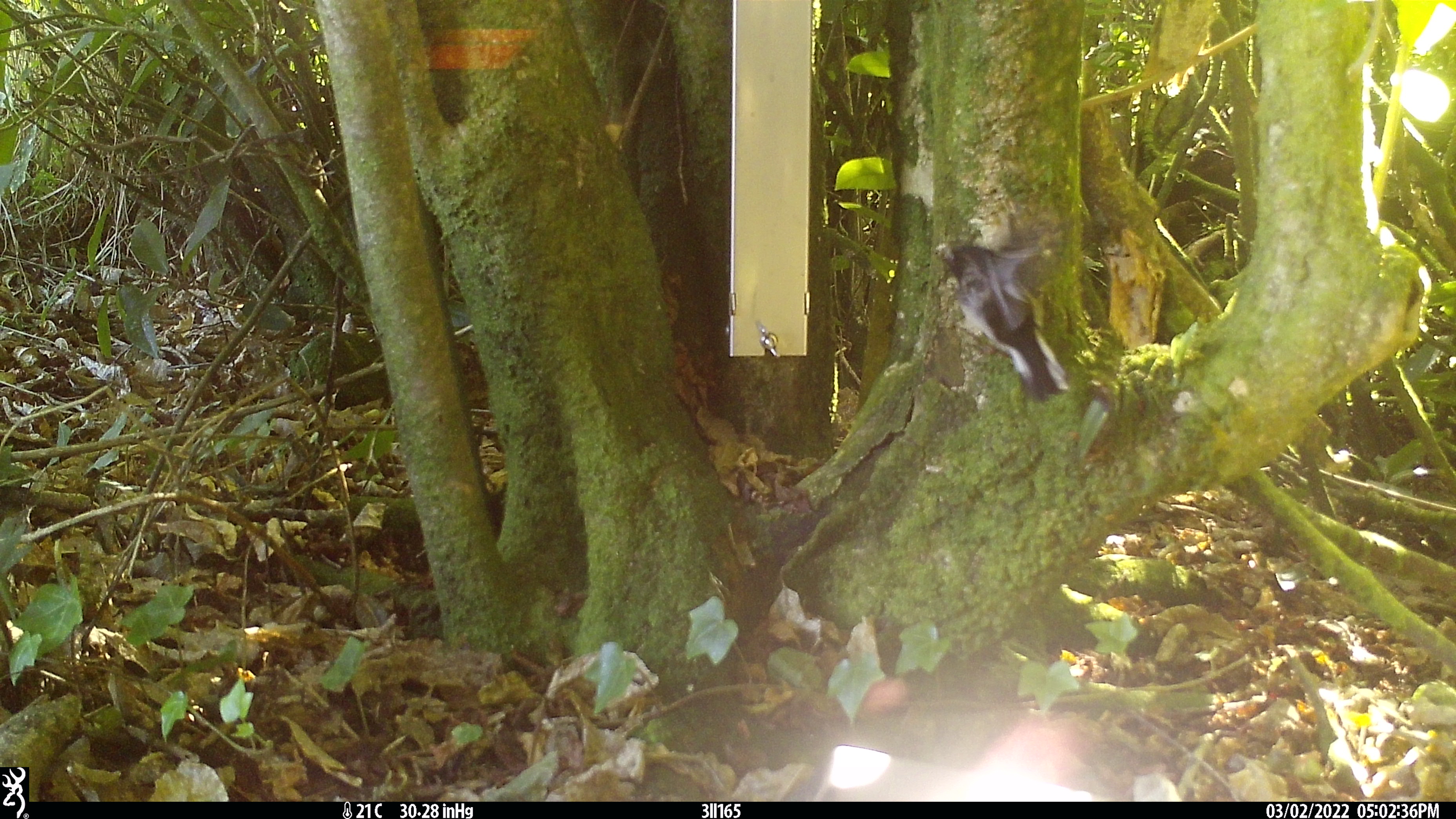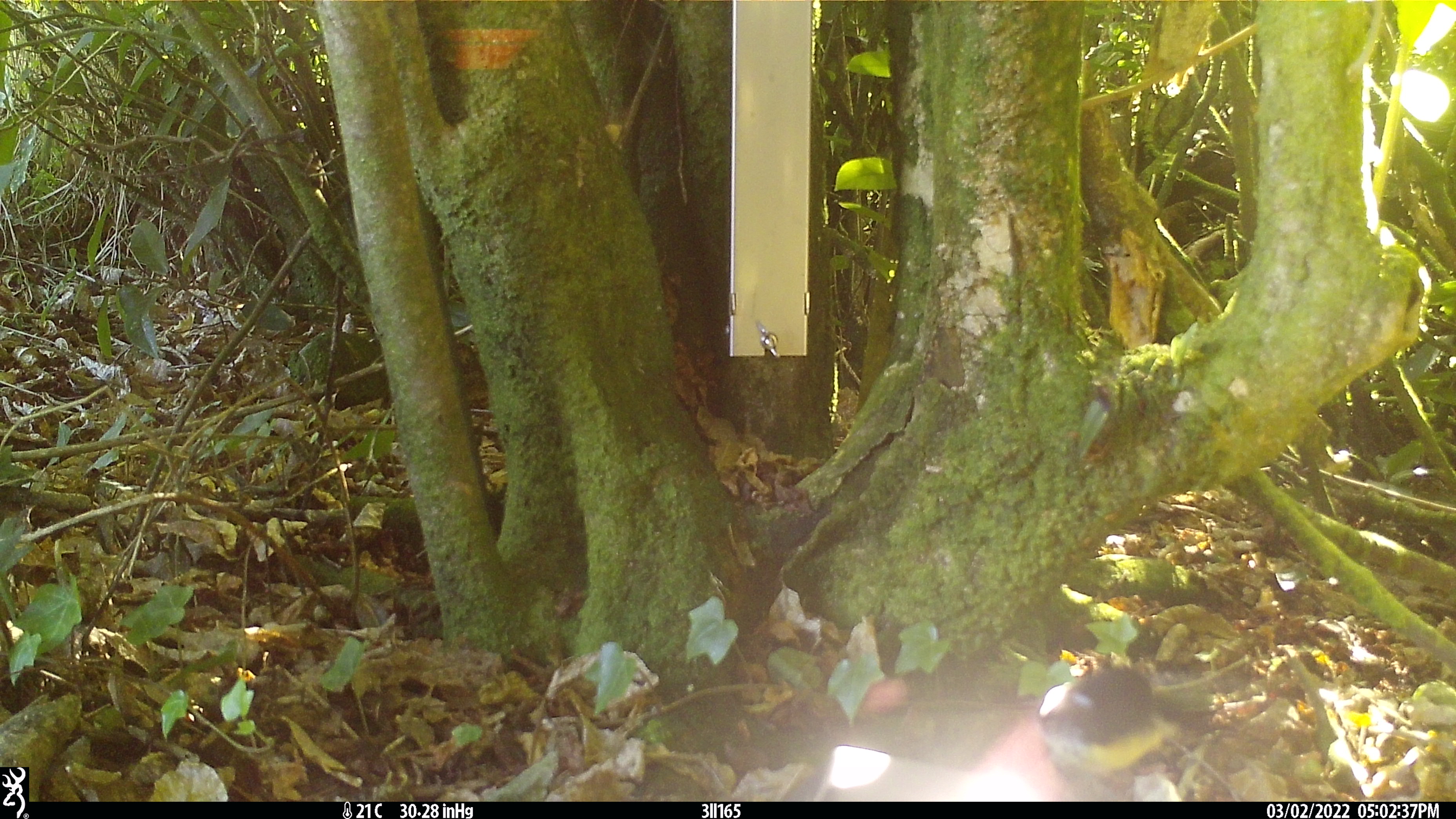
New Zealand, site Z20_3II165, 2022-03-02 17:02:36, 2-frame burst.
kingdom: Animalia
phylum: Chordata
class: Aves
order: Passeriformes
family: Petroicidae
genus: Petroica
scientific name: Petroica macrocephala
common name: tomtit